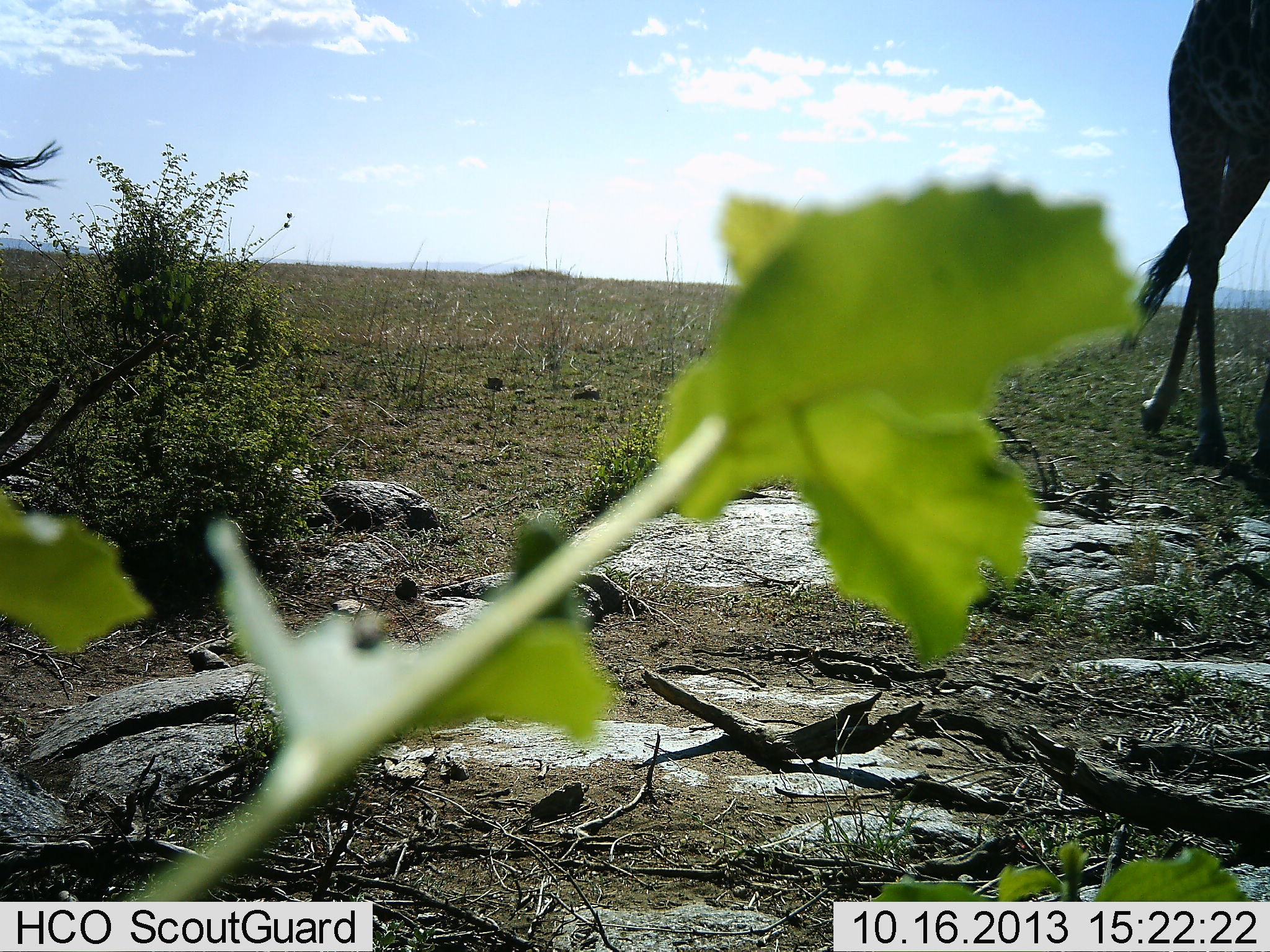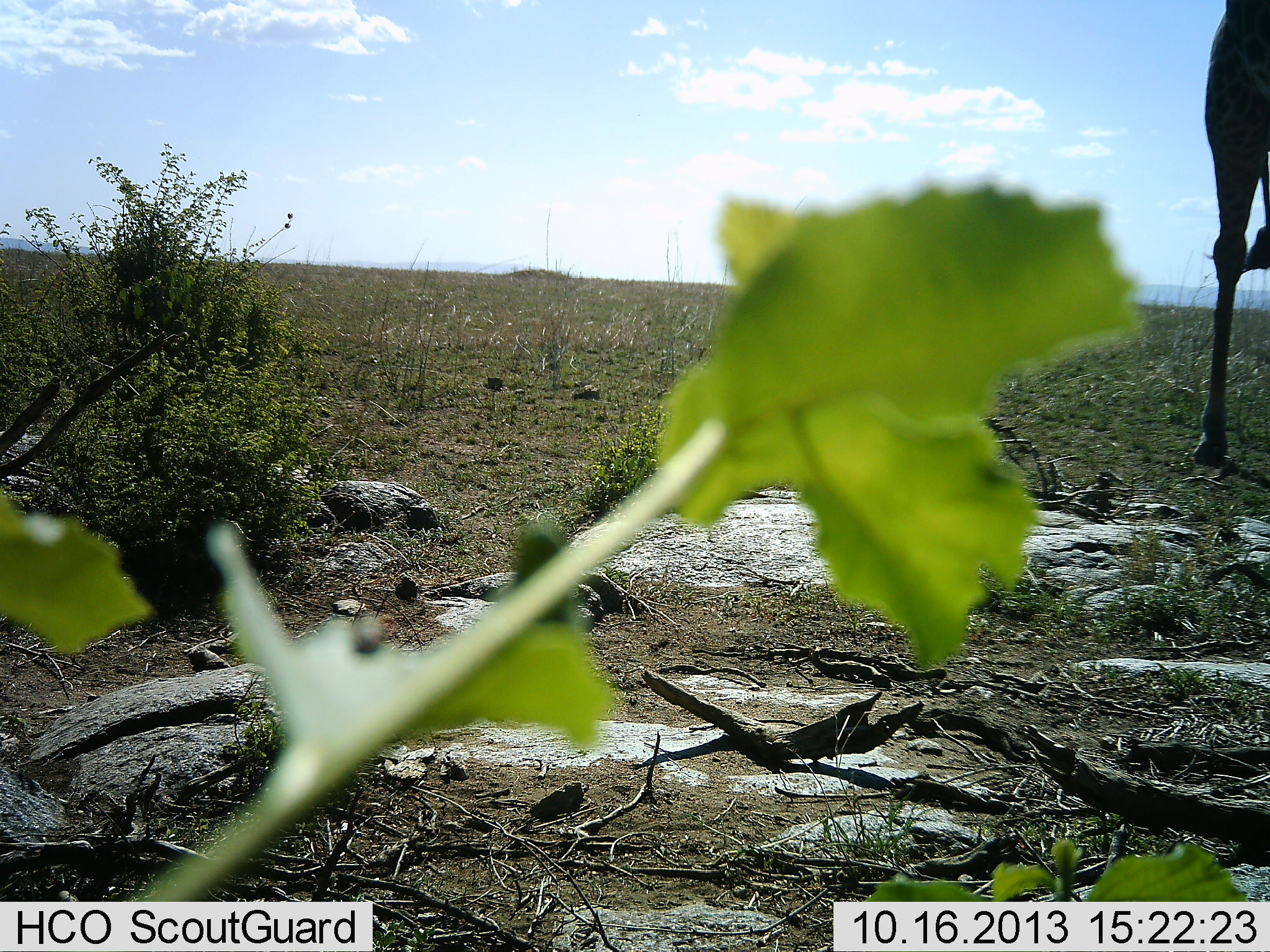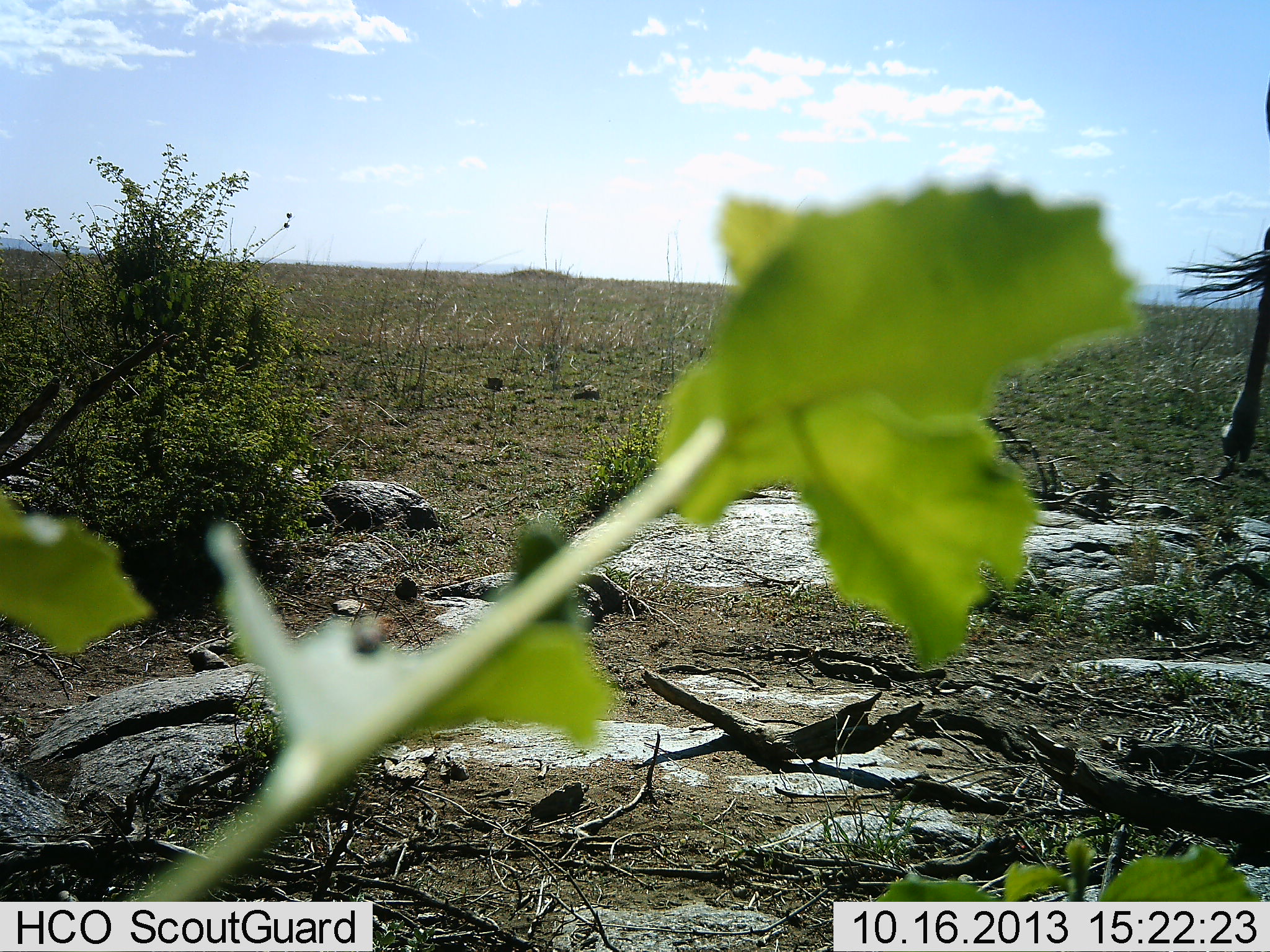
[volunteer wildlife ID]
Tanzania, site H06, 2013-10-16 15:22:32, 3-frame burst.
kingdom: Animalia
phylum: Chordata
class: Mammalia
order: Artiodactyla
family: Giraffidae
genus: Giraffa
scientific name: Giraffa camelopardalis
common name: giraffe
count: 1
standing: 36%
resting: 4%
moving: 68%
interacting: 0%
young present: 0%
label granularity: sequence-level